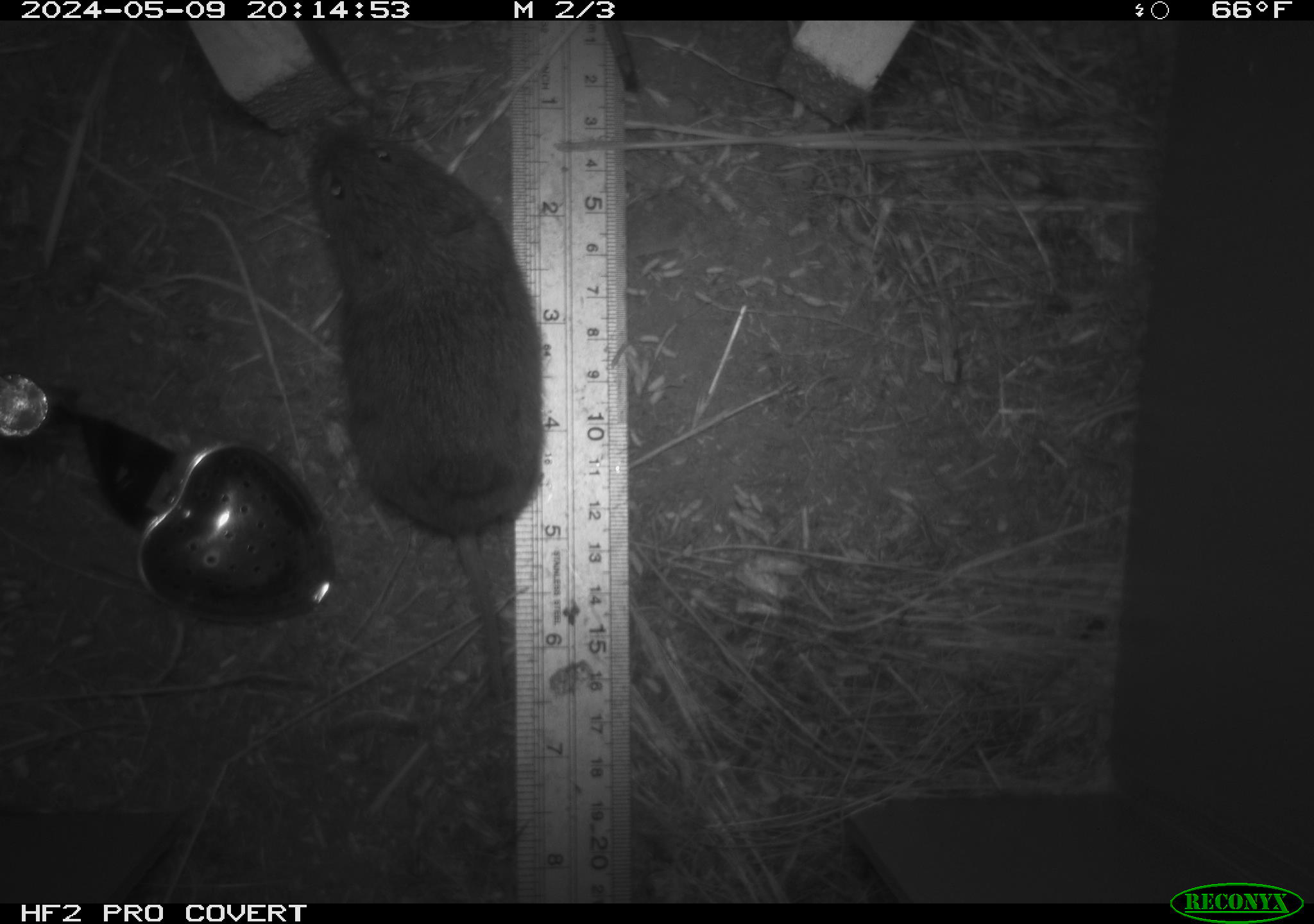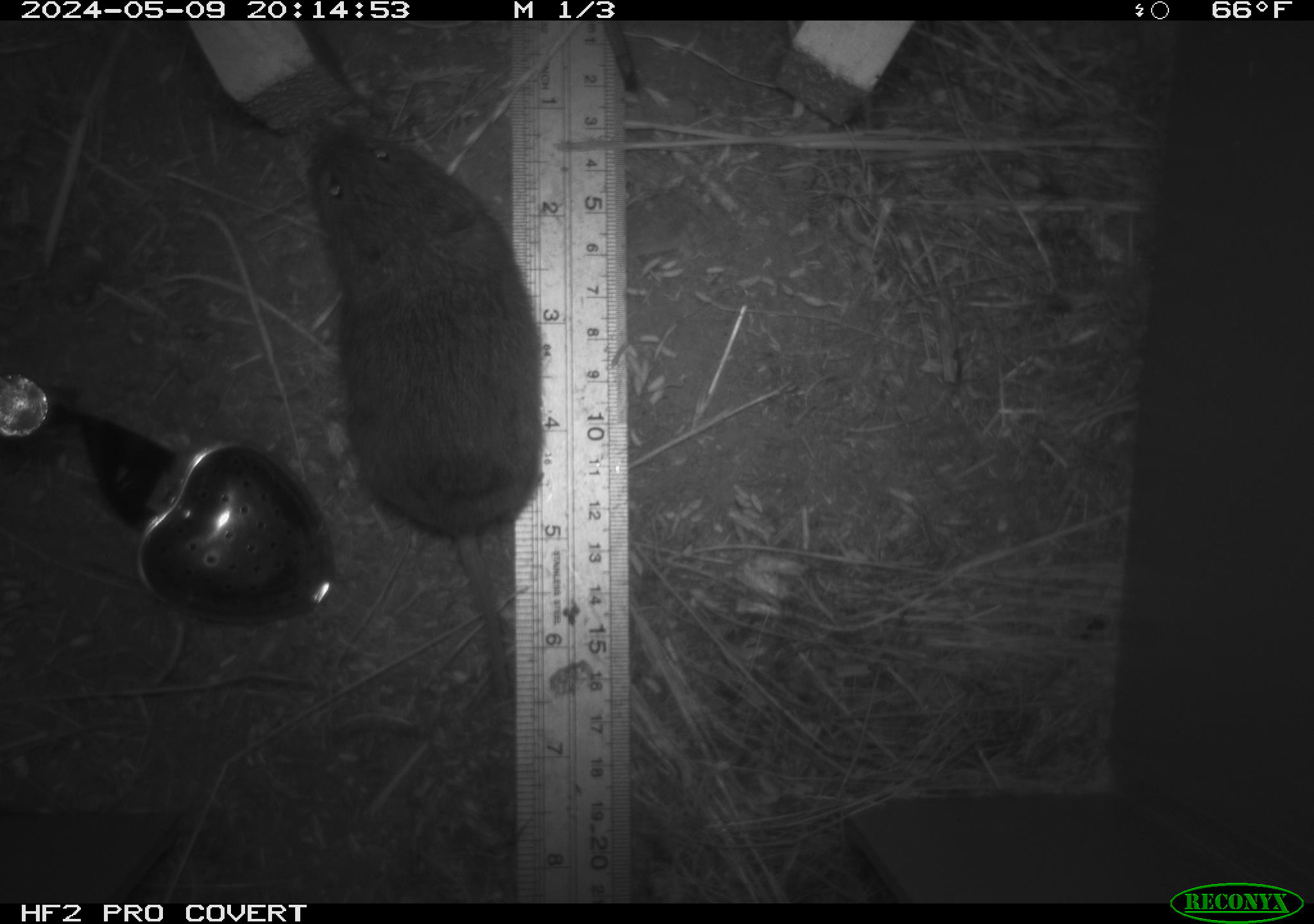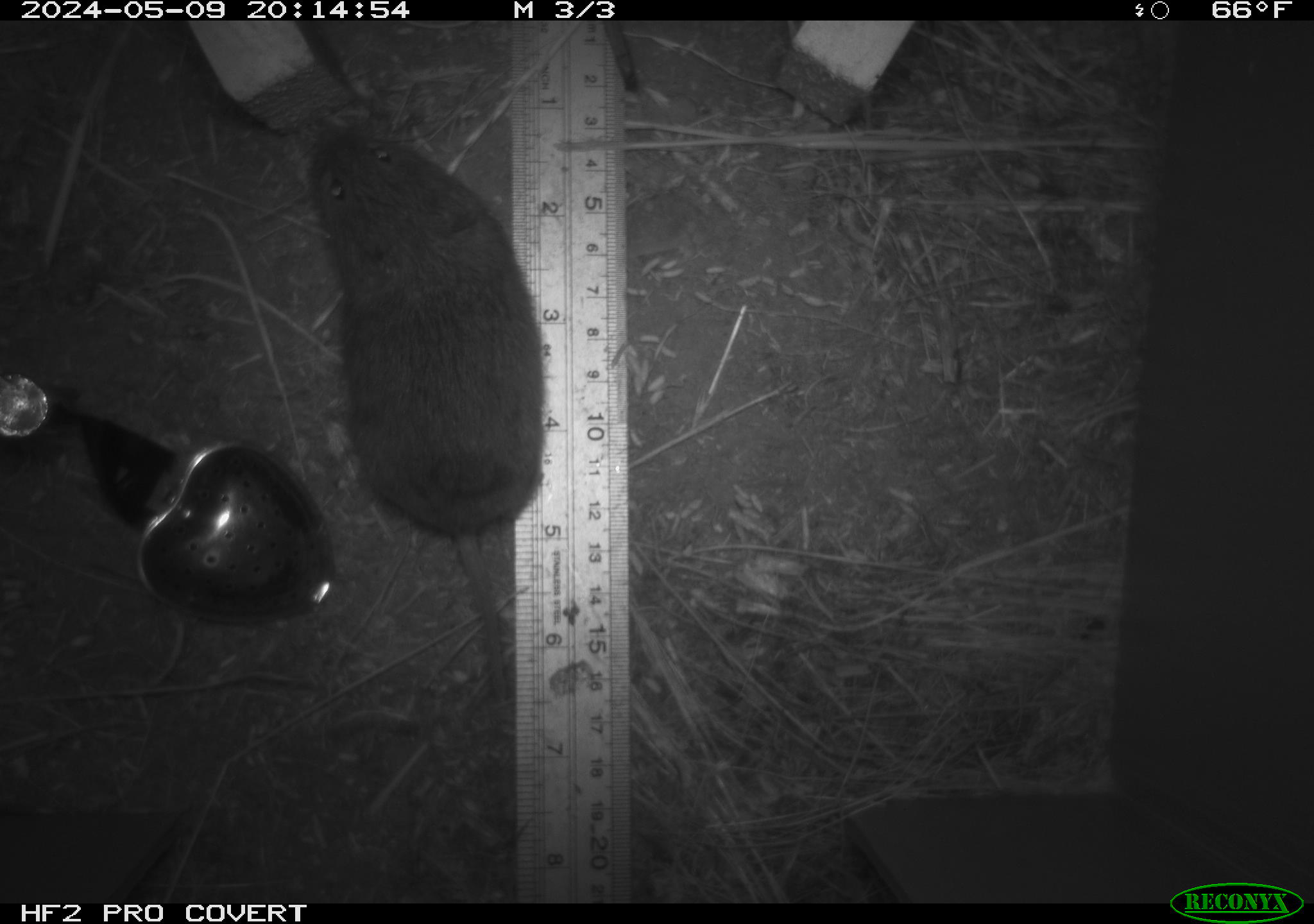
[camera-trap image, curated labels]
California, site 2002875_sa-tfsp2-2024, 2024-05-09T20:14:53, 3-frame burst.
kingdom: Animalia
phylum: Chordata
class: Mammalia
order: Rodentia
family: Cricetidae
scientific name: Arvicolinae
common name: voles, lemmings, and muskrats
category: arvicolinae subfamily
Arvicolinae subfamily (voles, lemmings, and muskrats) (Arvicolinae).